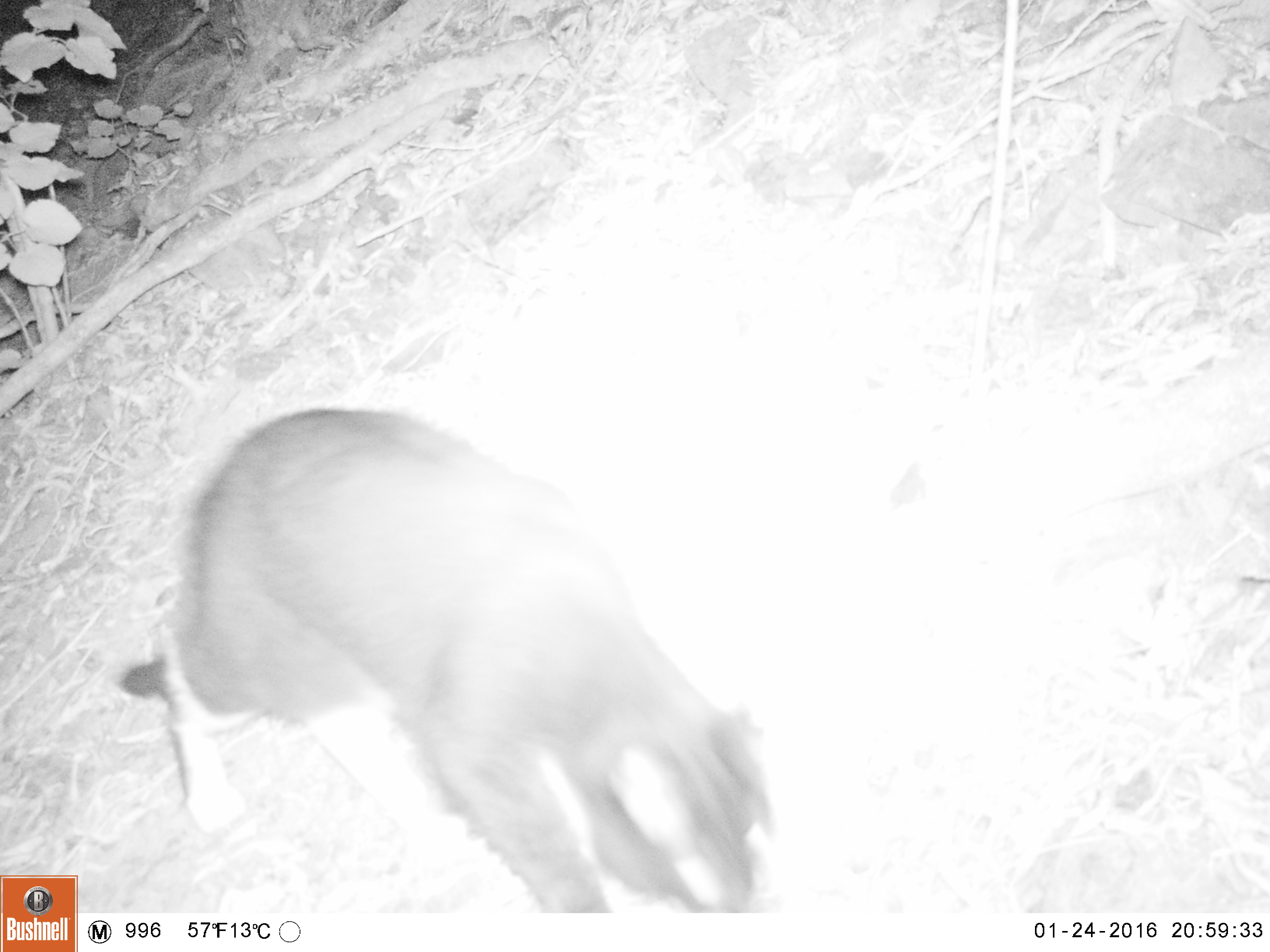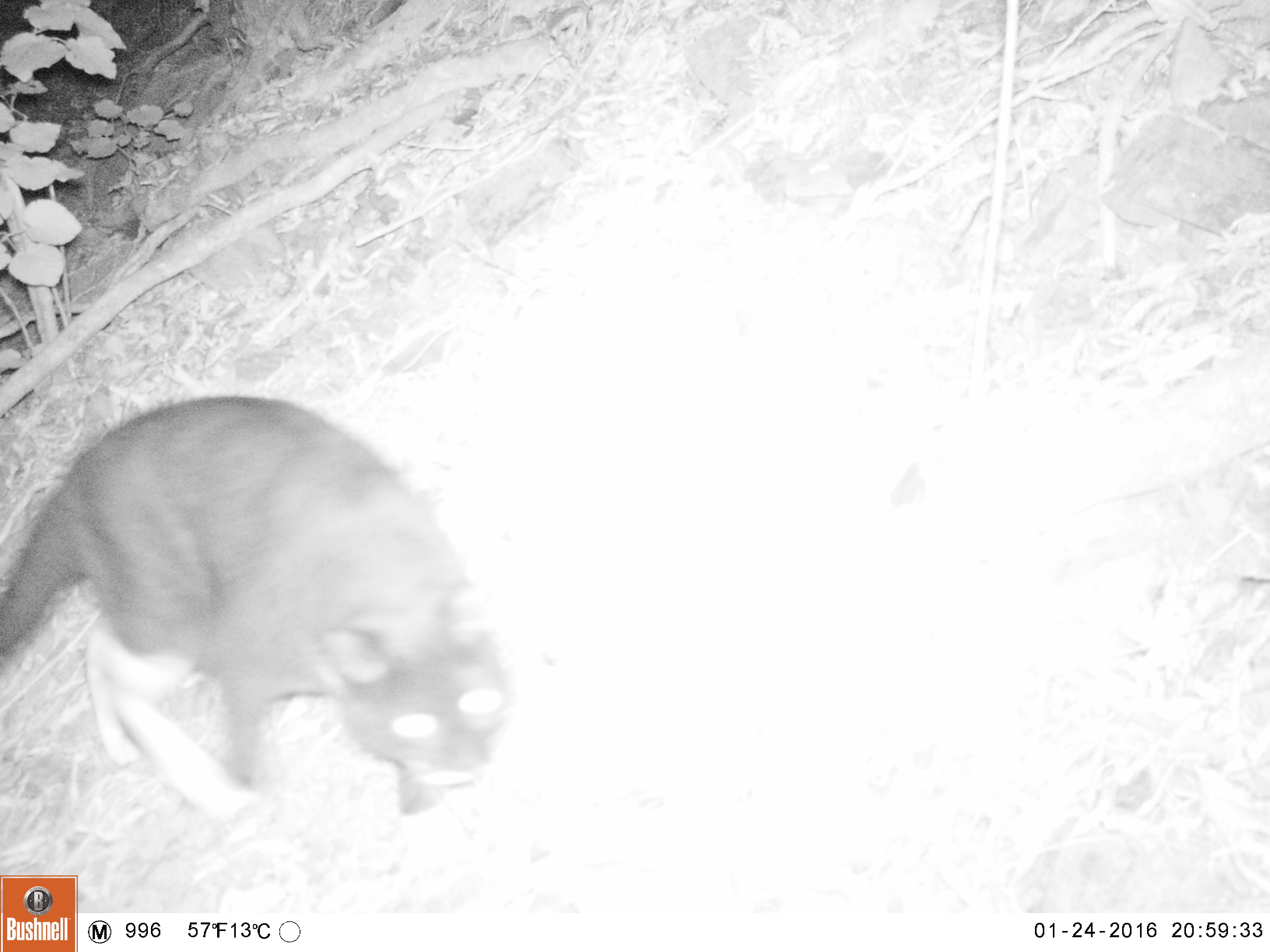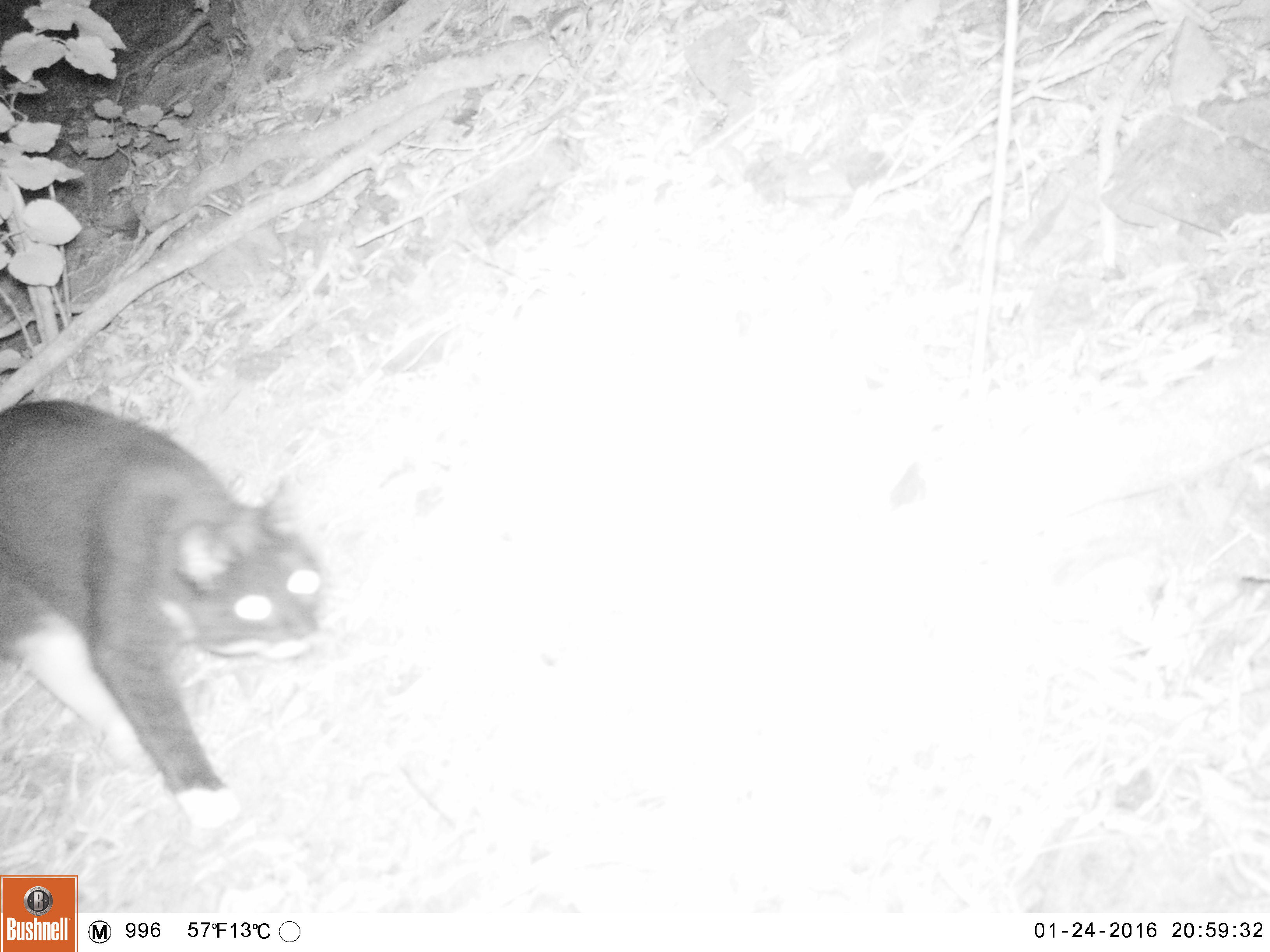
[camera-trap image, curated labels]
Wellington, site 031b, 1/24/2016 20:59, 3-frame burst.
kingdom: Animalia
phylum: Chordata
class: Mammalia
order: Carnivora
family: Felidae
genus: Felis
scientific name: Felis catus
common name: cat